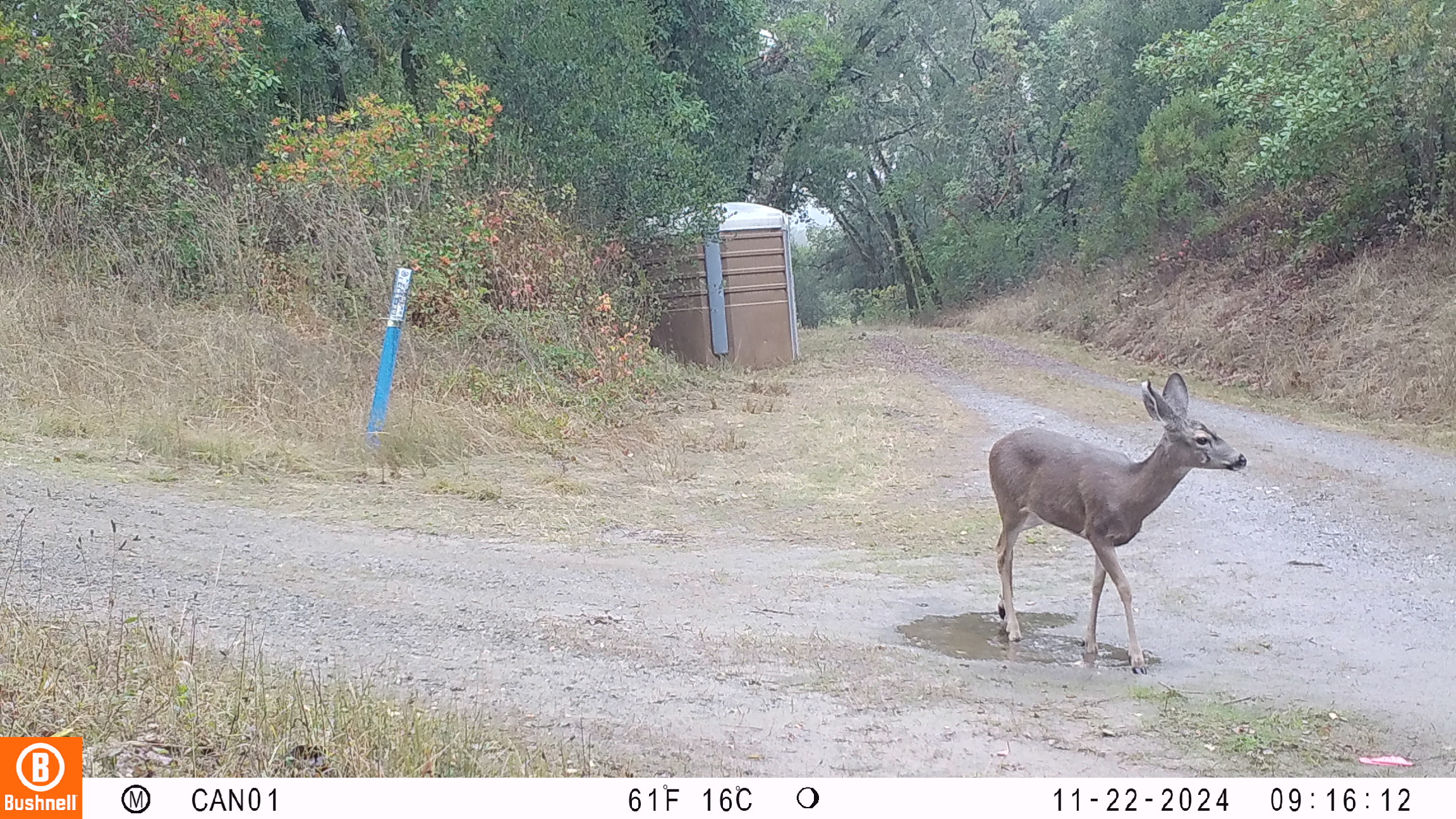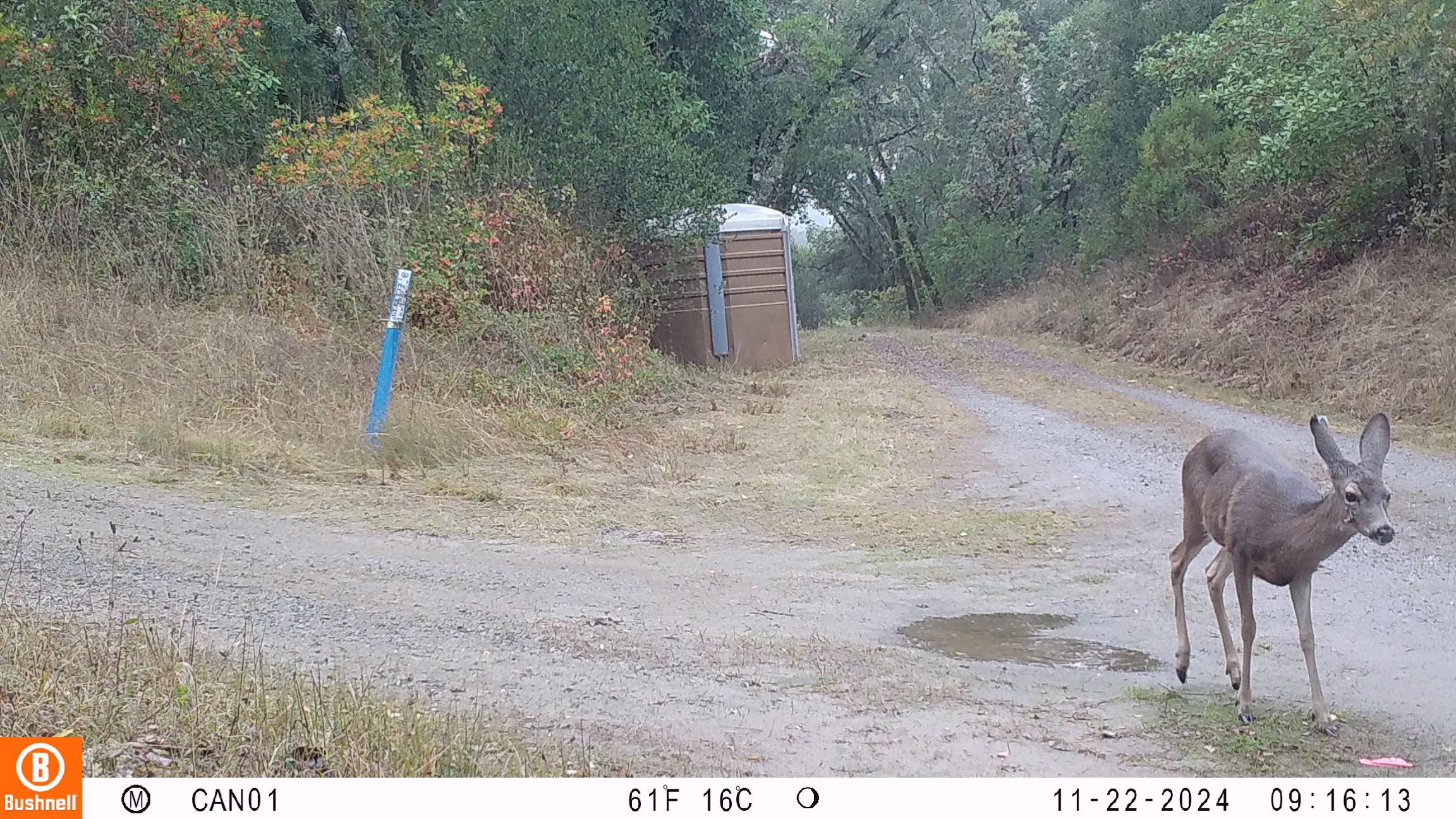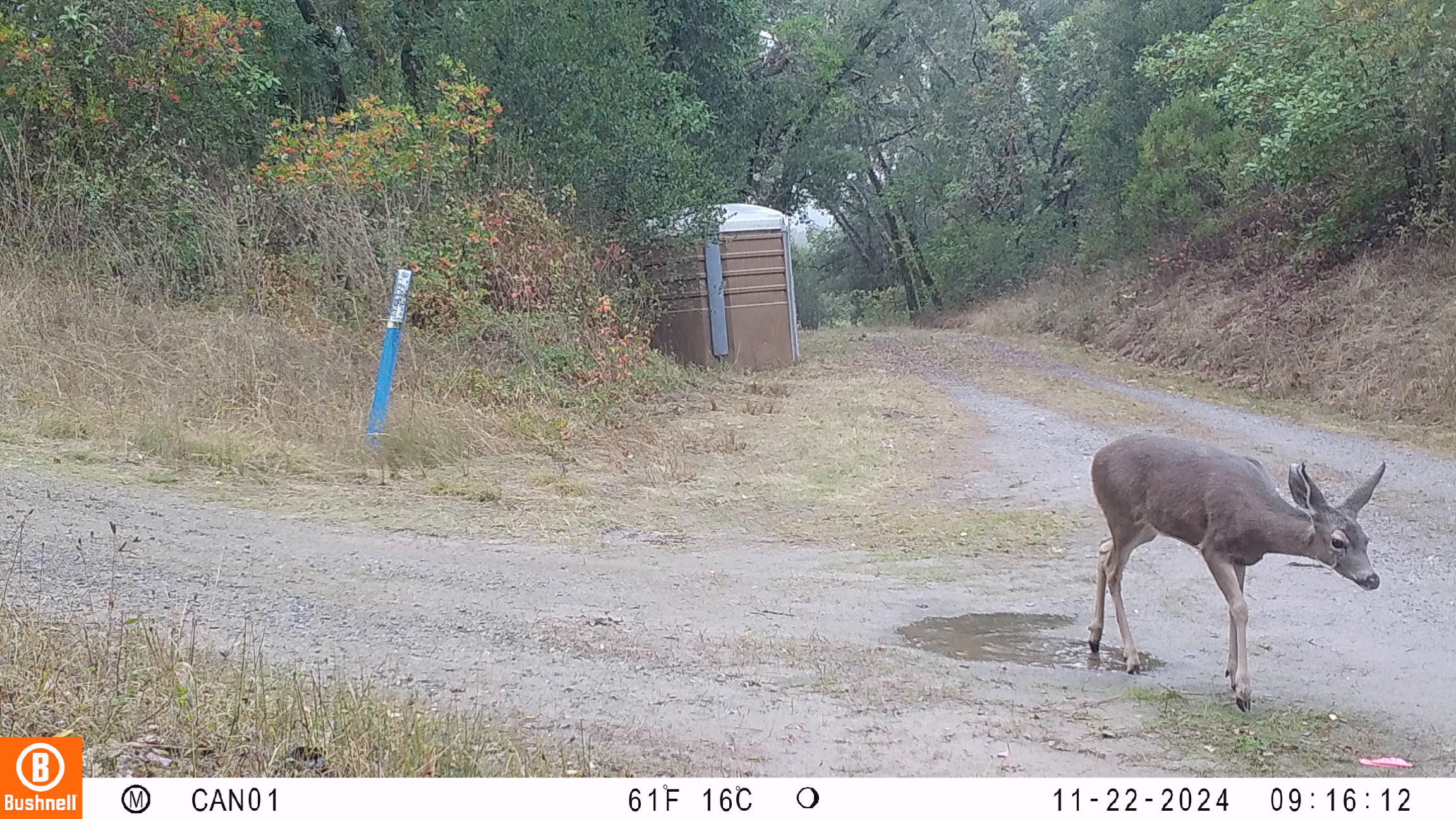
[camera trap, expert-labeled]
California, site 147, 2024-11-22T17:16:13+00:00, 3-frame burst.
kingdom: Animalia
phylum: Chordata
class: Mammalia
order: Artiodactyla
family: Cervidae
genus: Odocoileus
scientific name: Odocoileus hemionus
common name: mule deer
Mule deer (Odocoileus hemionus).